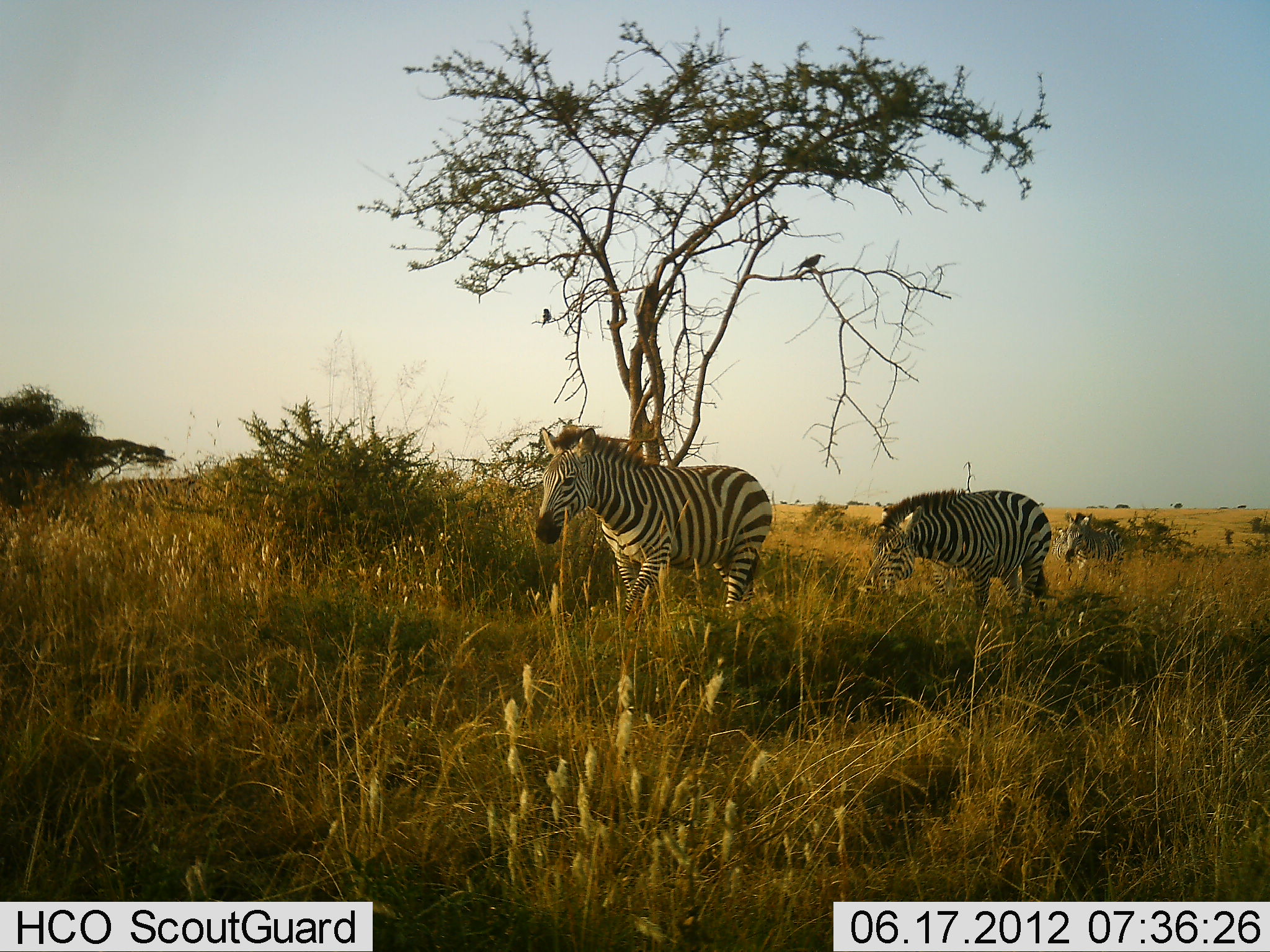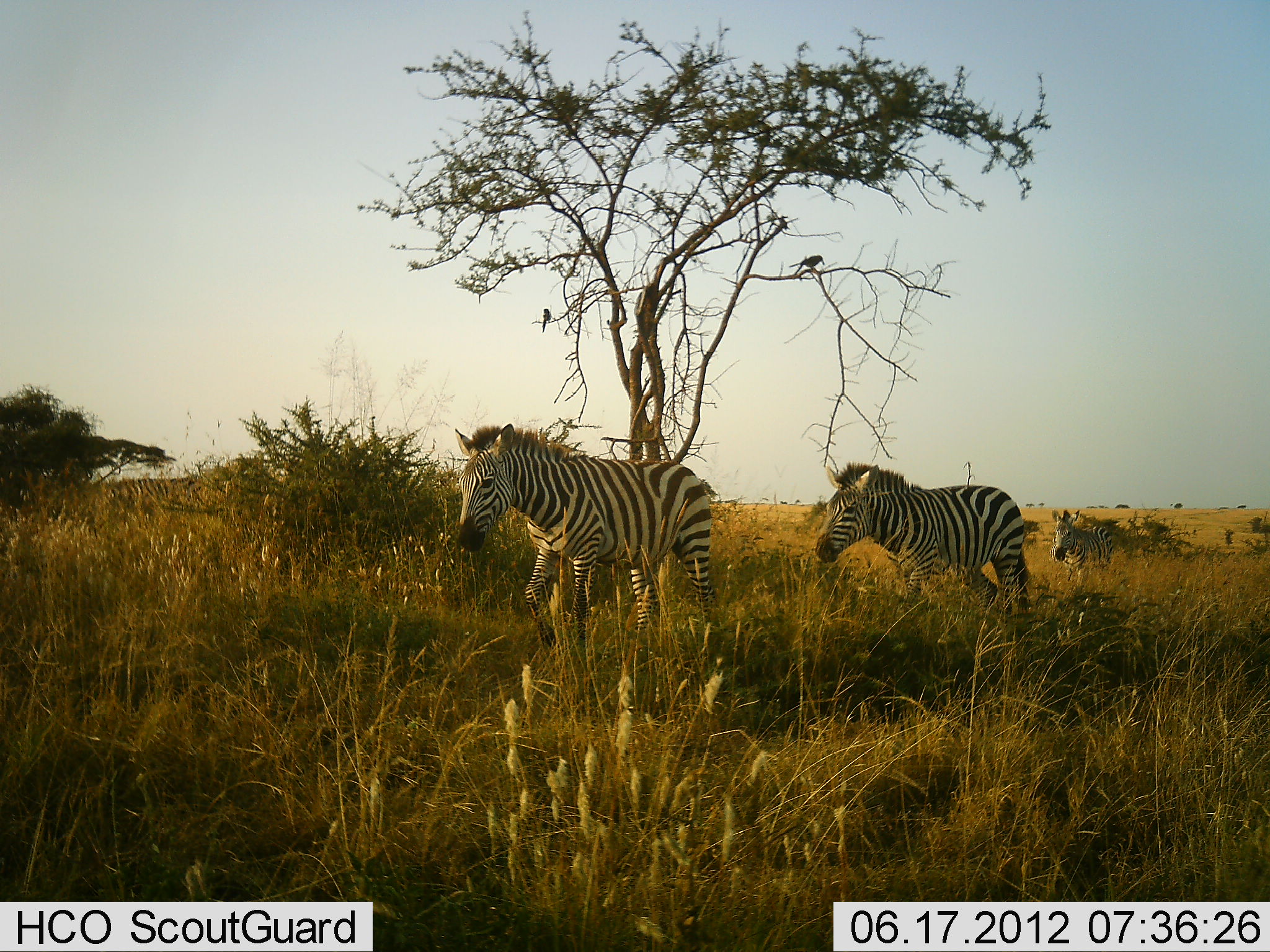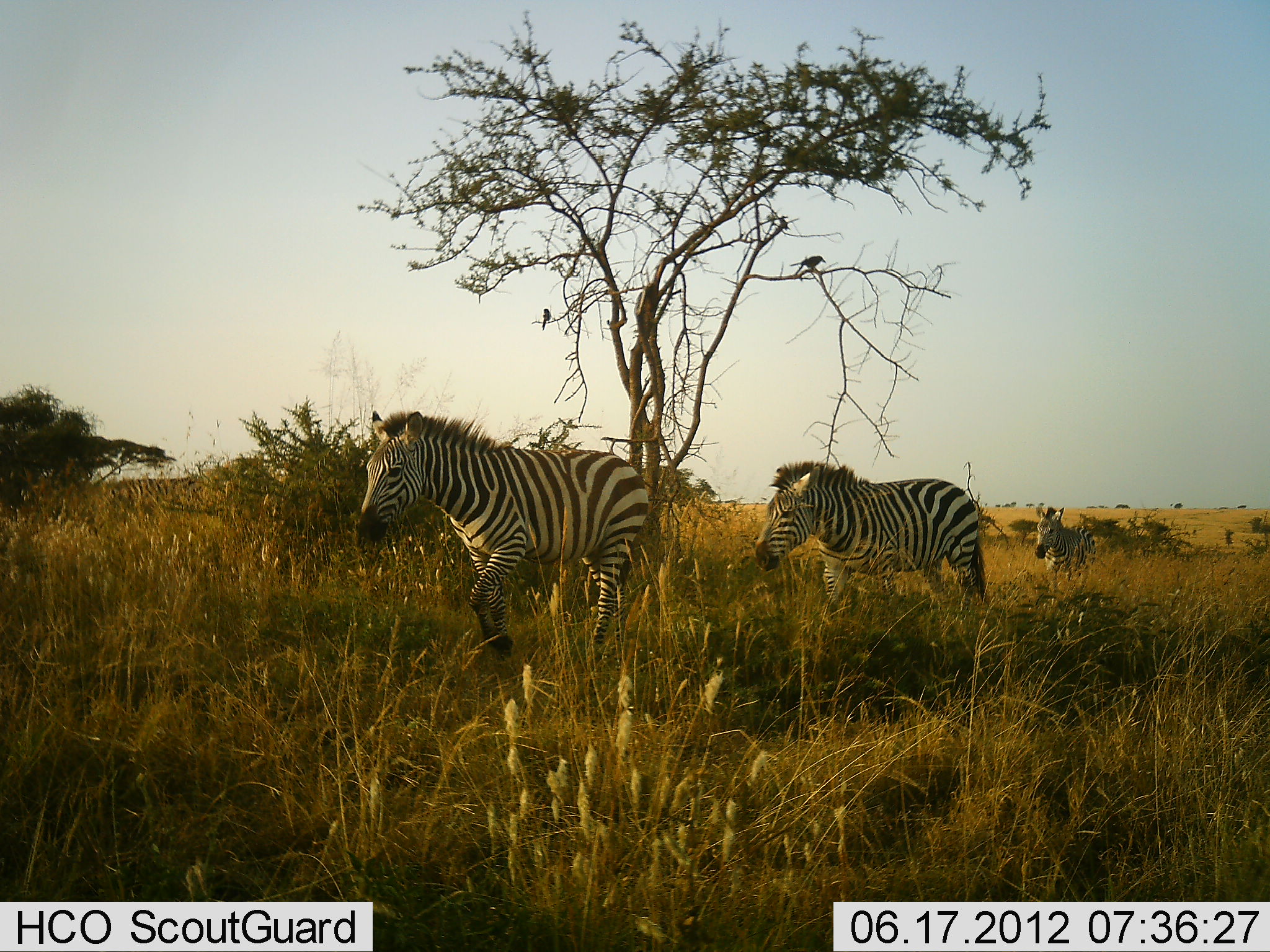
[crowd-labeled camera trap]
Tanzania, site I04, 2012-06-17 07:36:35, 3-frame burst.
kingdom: Animalia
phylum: Chordata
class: Mammalia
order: Perissodactyla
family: Equidae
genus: Equus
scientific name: Equus quagga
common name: plains zebra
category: zebra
Zebra (plains zebra) (Equus quagga), count 3. Behavior (volunteer vote fractions): standing 7%, resting 0%, moving 100%, interacting 0%. Young present (vote fraction): 21%. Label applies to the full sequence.